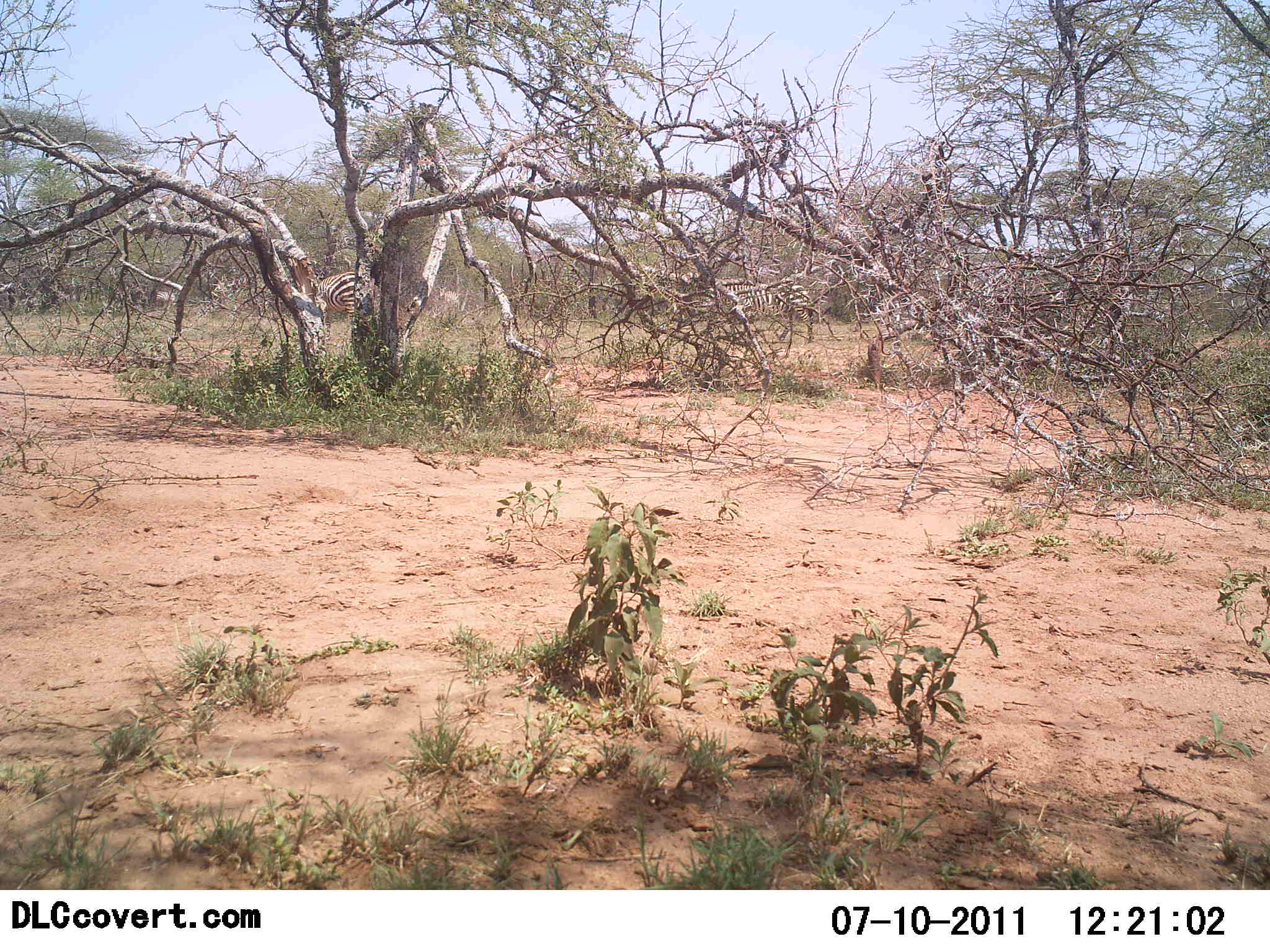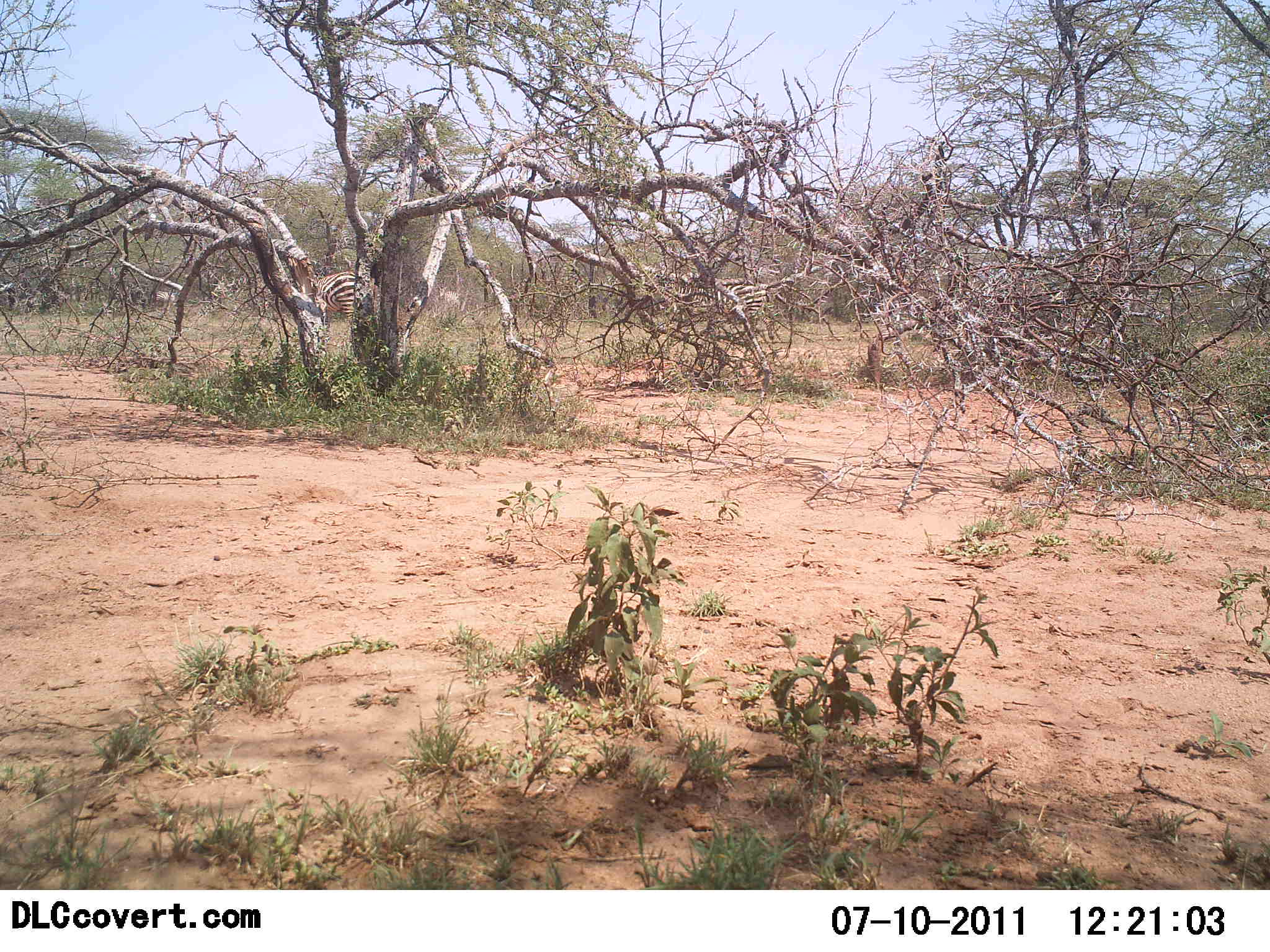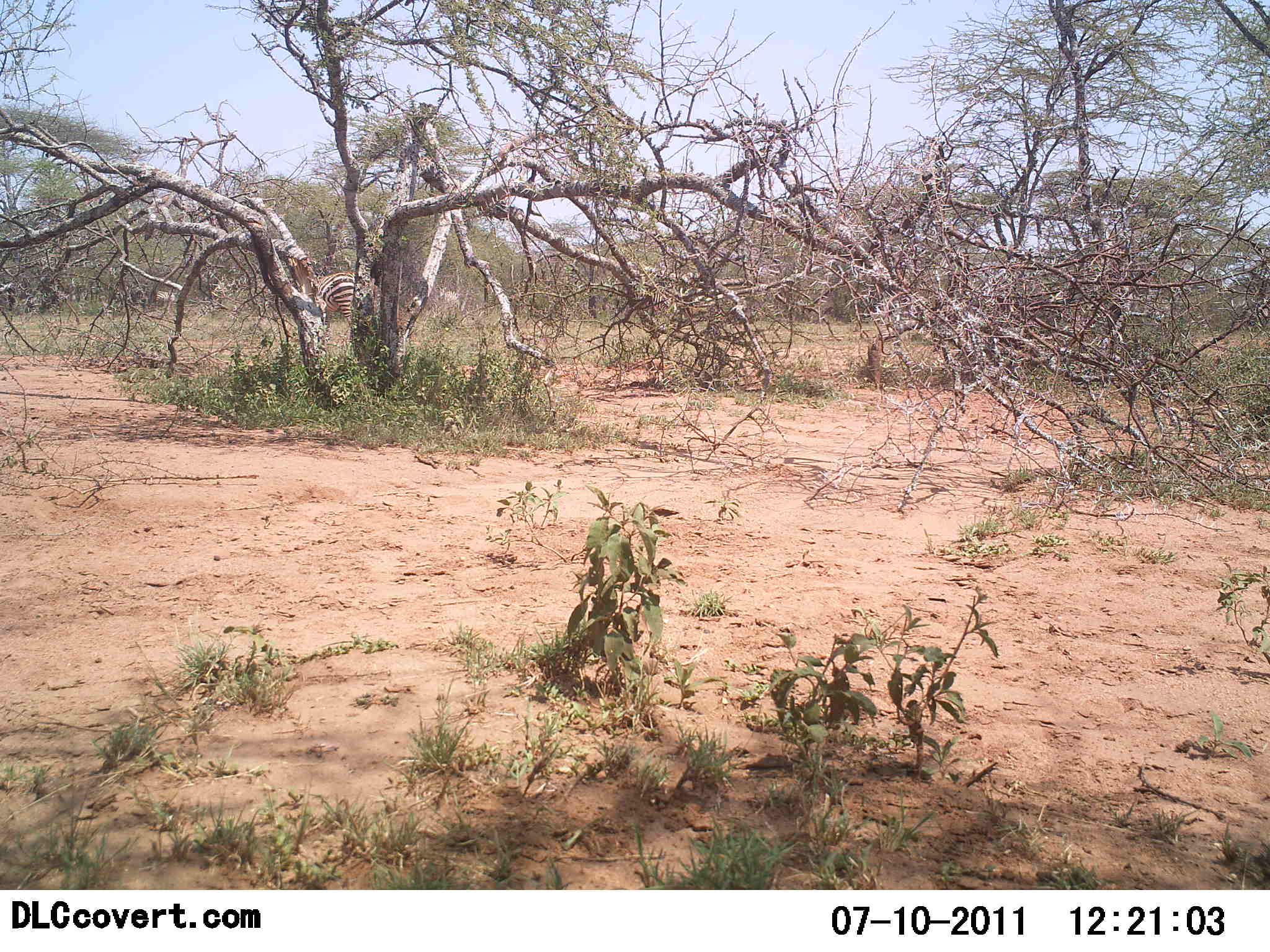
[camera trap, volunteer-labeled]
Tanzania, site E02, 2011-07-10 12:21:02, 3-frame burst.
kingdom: Animalia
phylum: Chordata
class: Mammalia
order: Perissodactyla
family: Equidae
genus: Equus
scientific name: Equus quagga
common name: plains zebra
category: zebra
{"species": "zebra (plains zebra) (Equus quagga)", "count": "2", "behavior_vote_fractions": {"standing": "50%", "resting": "0%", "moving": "64%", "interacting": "0%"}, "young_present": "0%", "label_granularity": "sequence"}